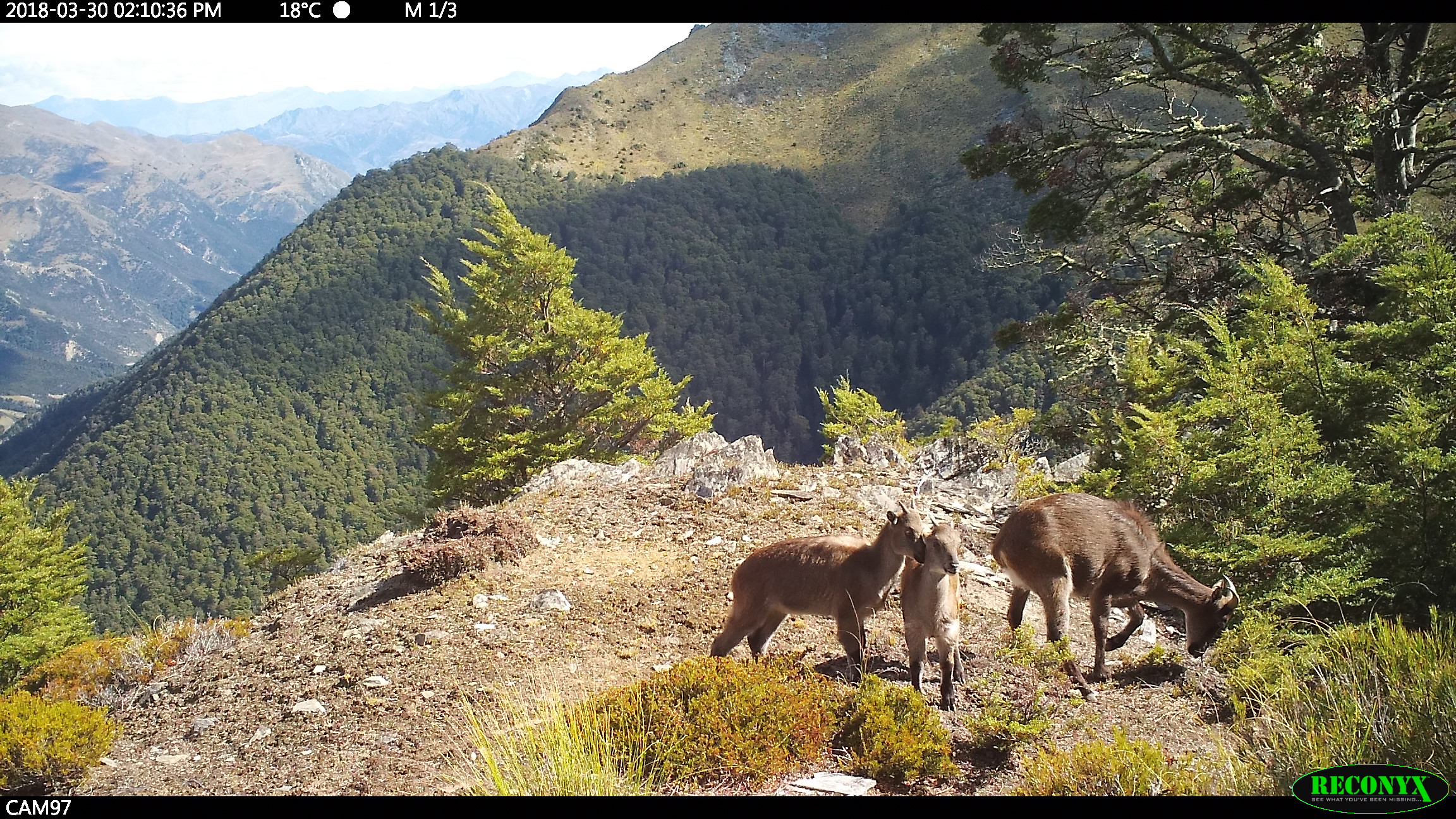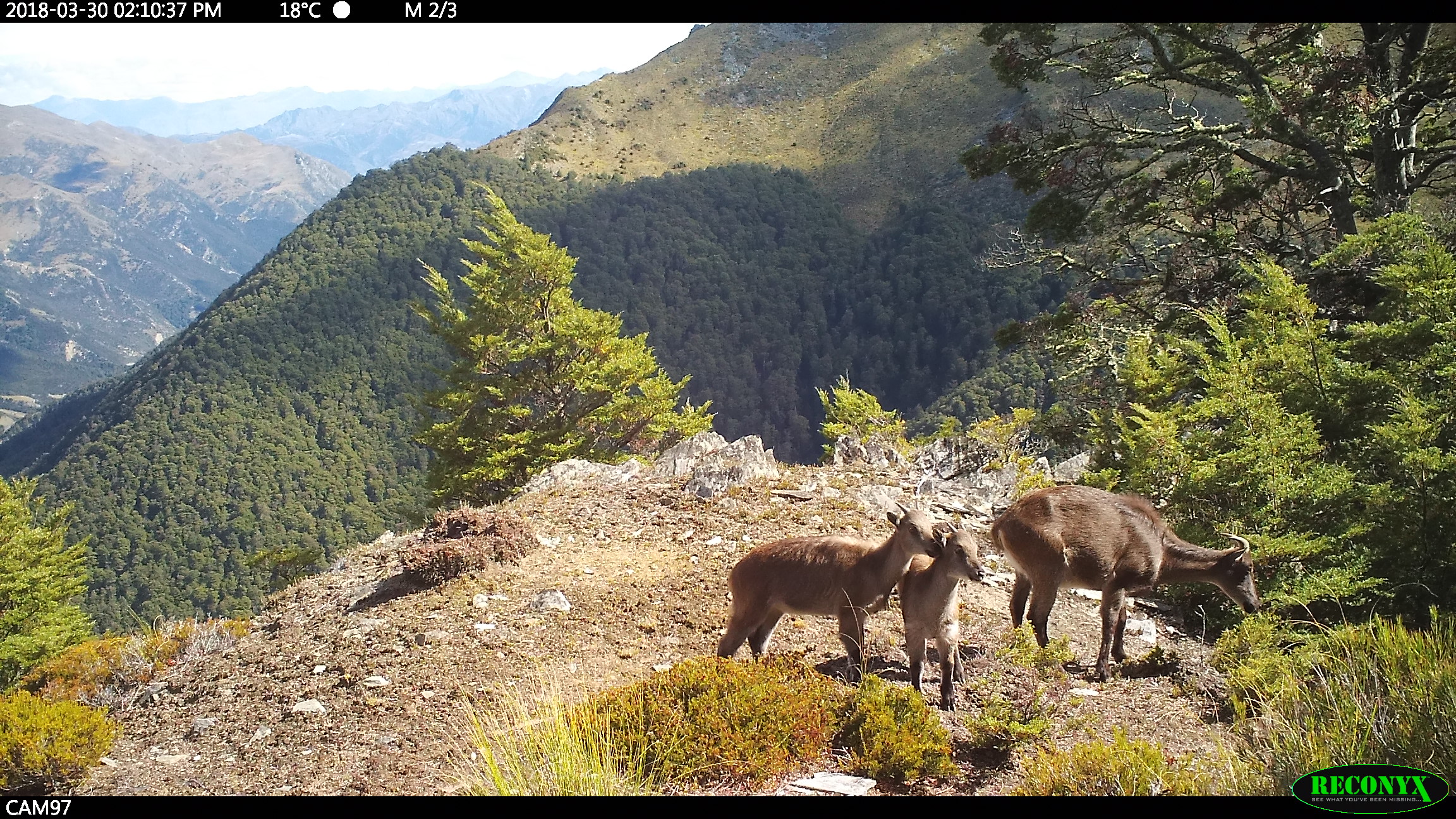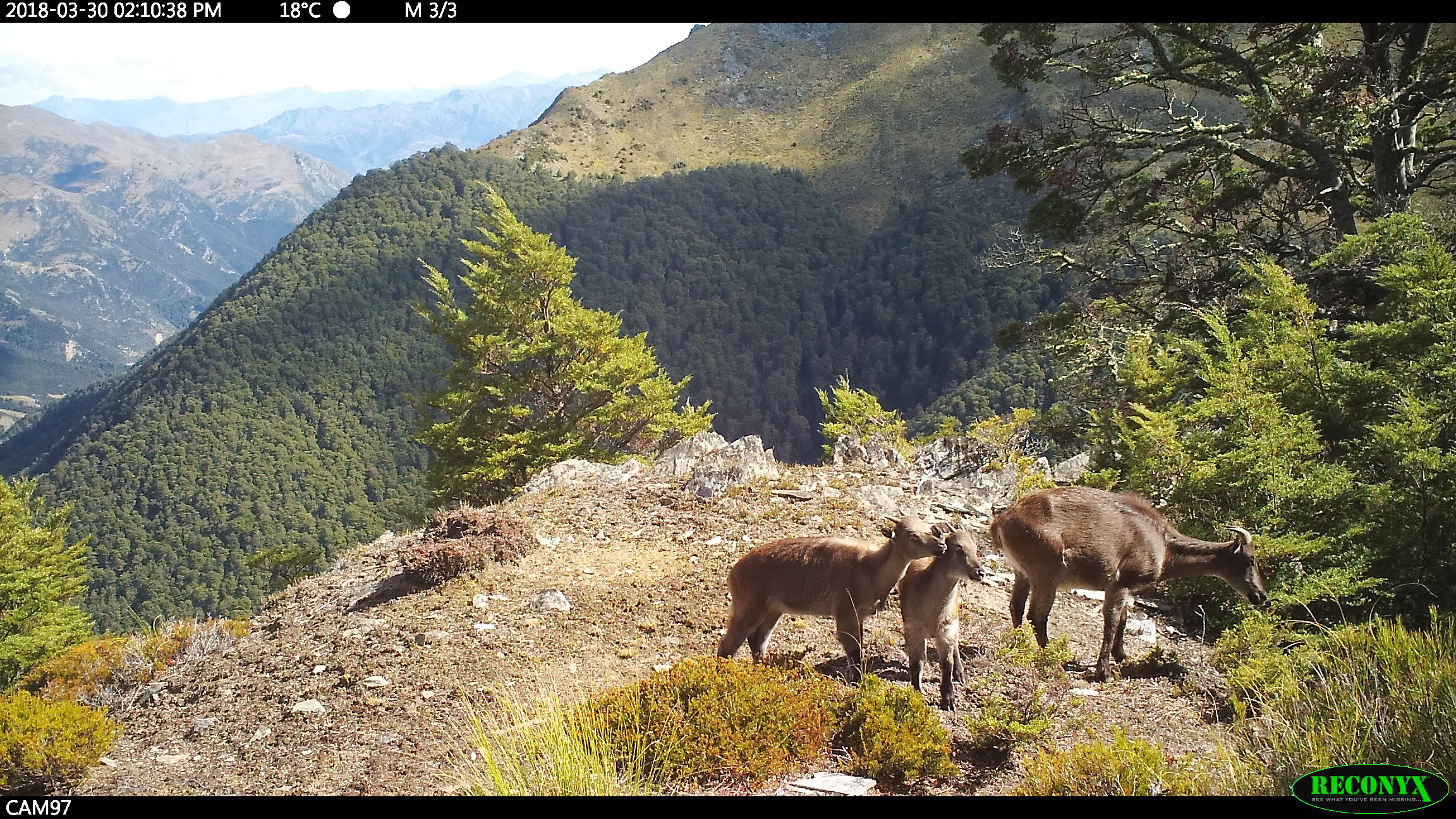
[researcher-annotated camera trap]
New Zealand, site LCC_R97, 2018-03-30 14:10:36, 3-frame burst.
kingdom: Animalia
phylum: Chordata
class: Mammalia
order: Artiodactyla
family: Bovidae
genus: Nilgiritragus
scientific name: Nilgiritragus hylocrius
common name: tahr